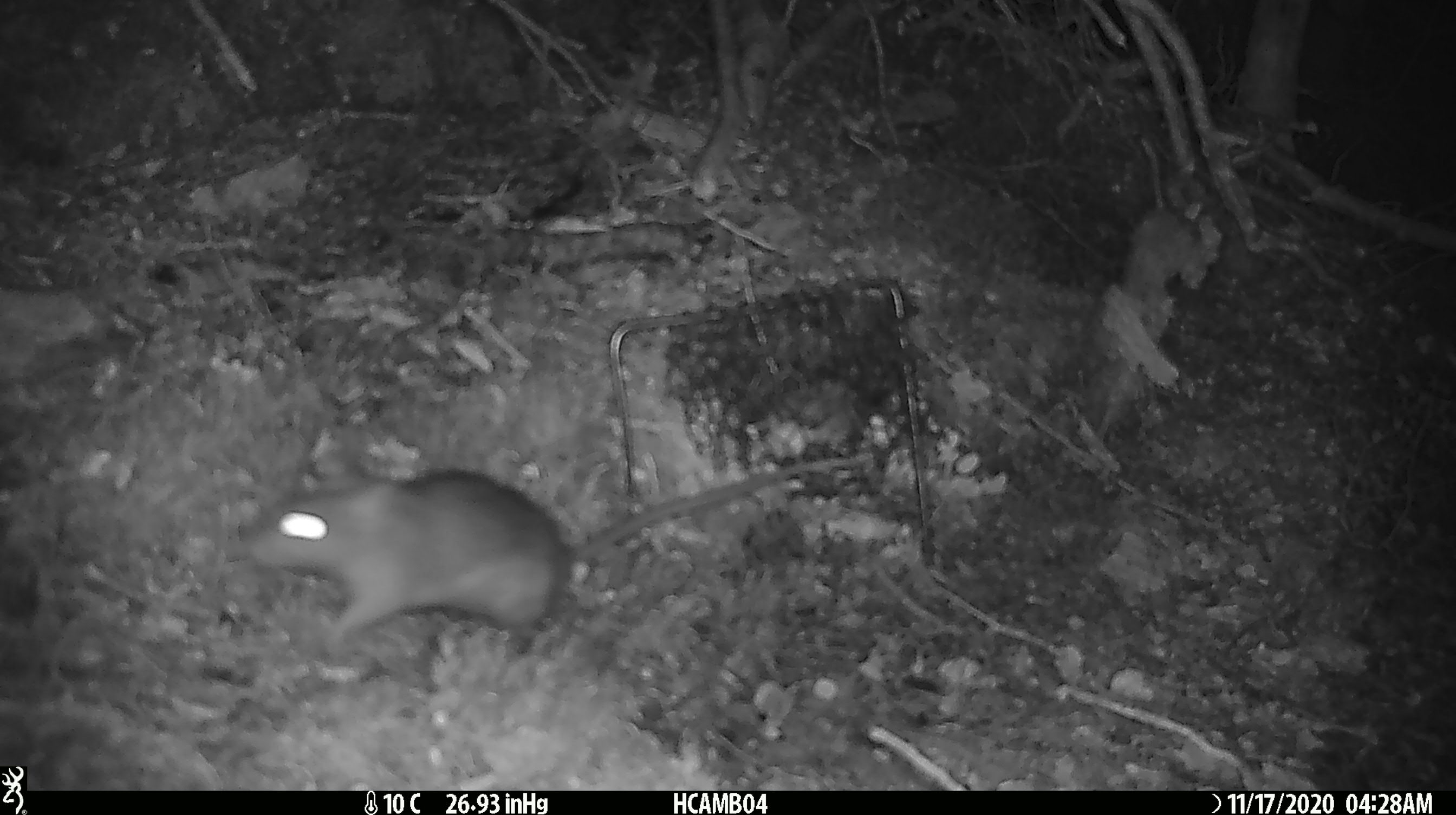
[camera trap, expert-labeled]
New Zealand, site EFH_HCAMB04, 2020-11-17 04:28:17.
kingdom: Animalia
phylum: Chordata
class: Mammalia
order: Rodentia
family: Muridae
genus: Rattus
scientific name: Rattus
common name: rat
Rat (Rattus).